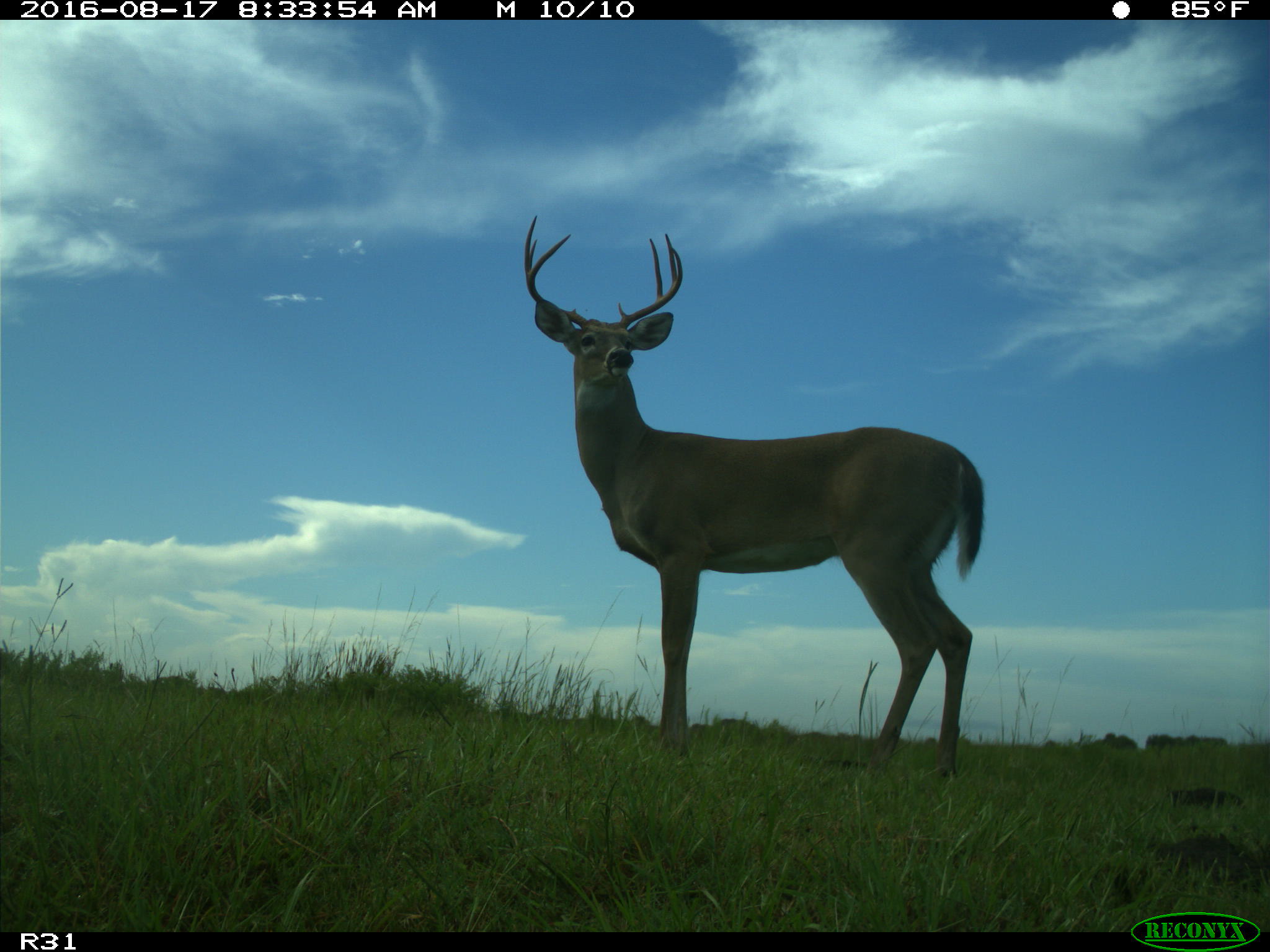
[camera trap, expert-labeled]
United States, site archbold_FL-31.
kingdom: Animalia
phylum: Chordata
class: Mammalia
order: Artiodactyla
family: Cervidae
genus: Odocoileus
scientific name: Odocoileus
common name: deer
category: unidentified deer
Unidentified deer (deer) (Odocoileus).